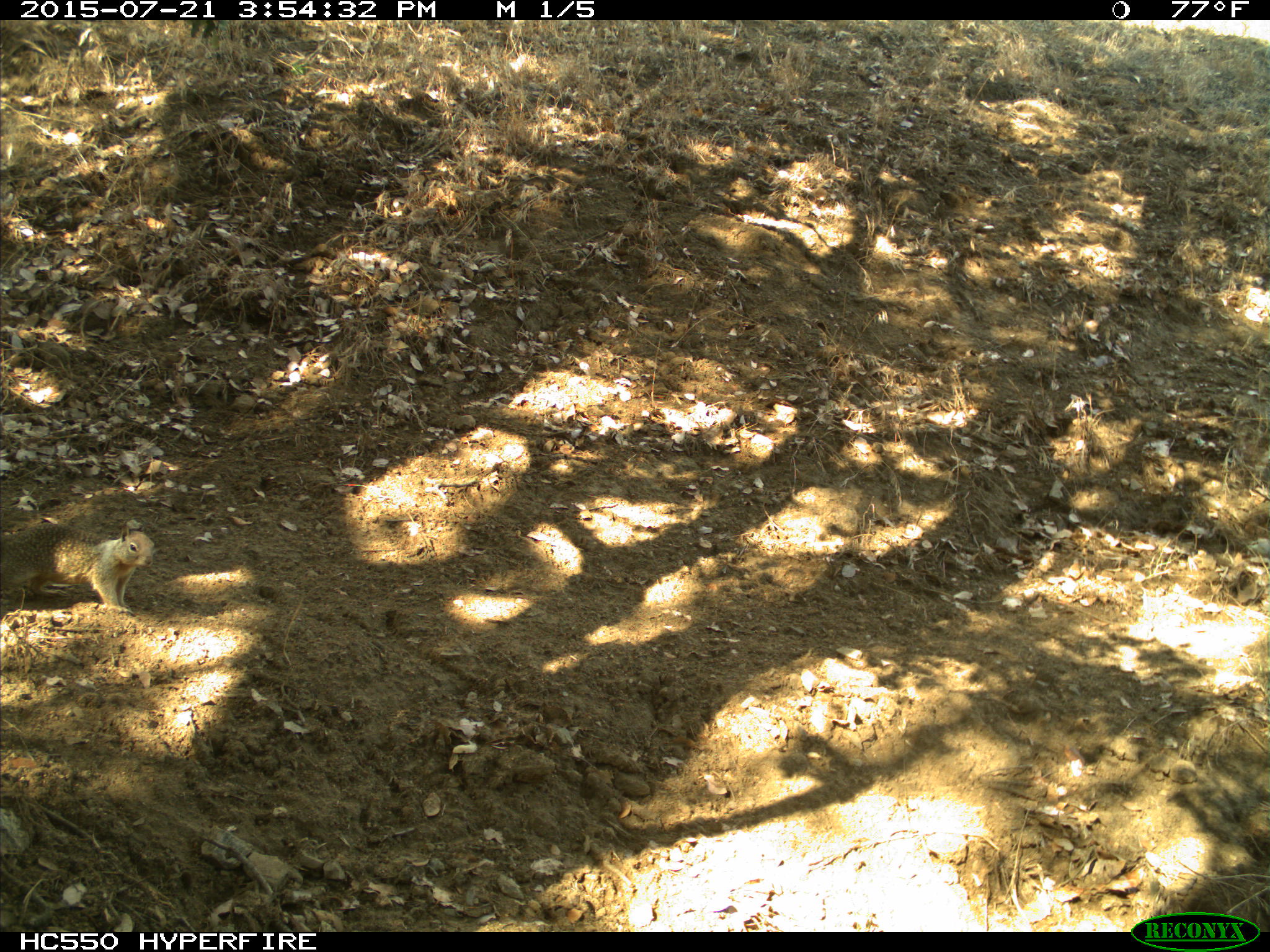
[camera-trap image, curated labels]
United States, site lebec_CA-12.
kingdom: Animalia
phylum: Chordata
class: Mammalia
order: Rodentia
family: Sciuridae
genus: Otospermophilus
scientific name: Otospermophilus beecheyi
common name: california ground squirrel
Otospermophilus beecheyi (california ground squirrel).